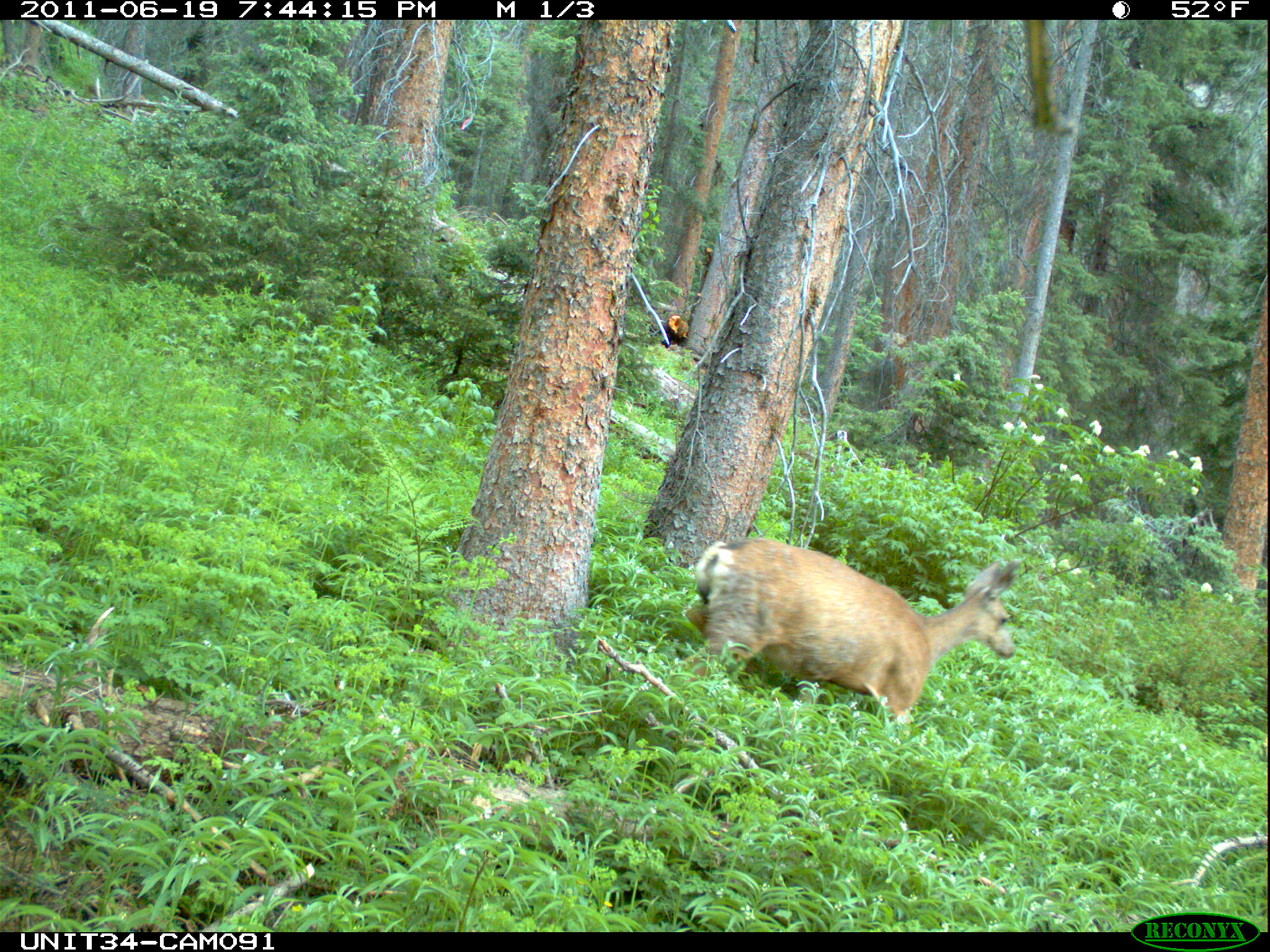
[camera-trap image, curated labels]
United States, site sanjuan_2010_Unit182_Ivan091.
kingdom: Animalia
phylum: Chordata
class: Mammalia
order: Artiodactyla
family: Cervidae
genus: Odocoileus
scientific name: Odocoileus hemionus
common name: mule deer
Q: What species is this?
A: Odocoileus hemionus (mule deer).